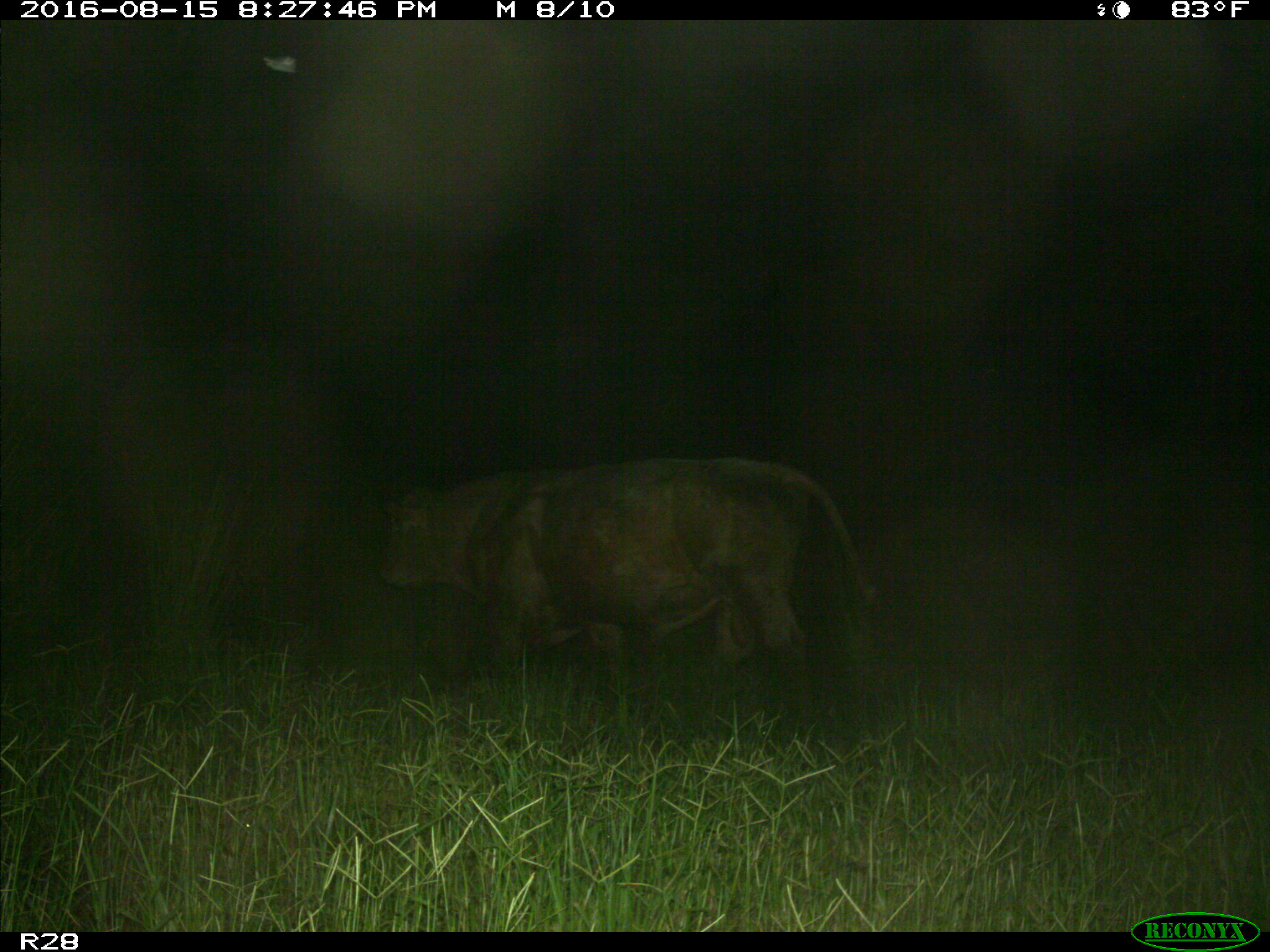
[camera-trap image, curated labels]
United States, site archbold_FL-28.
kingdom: Animalia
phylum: Chordata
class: Mammalia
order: Artiodactyla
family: Bovidae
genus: Bos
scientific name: Bos taurus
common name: domestic cow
Bos taurus (domestic cow).